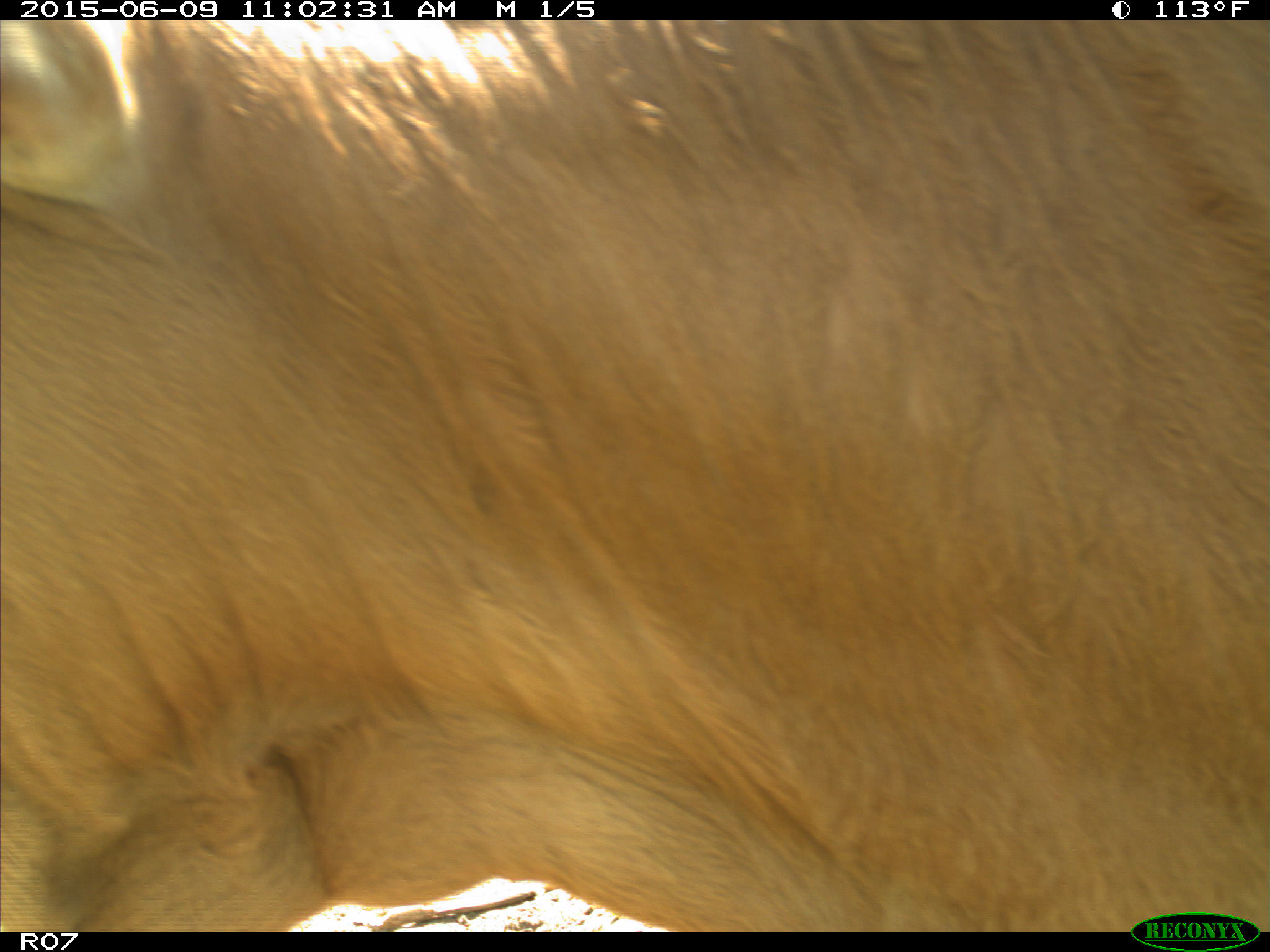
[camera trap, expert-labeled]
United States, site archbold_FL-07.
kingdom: Animalia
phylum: Chordata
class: Mammalia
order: Artiodactyla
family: Bovidae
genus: Bos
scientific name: Bos taurus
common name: domestic cow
Bos taurus (domestic cow).